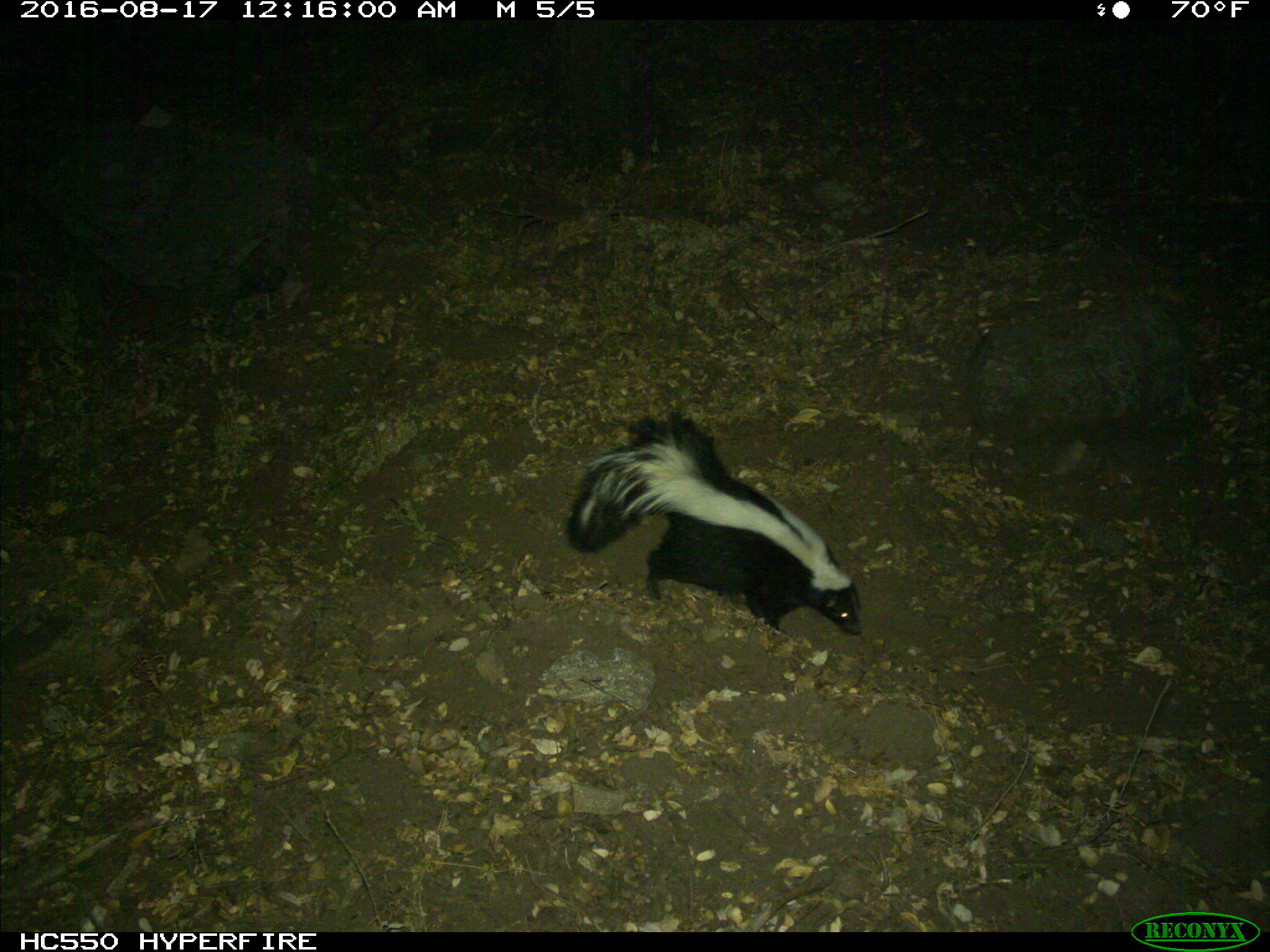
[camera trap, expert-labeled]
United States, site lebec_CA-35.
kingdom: Animalia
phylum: Chordata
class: Mammalia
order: Carnivora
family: Mephitidae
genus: Mephitis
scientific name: Mephitis mephitis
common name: striped skunk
Mephitis mephitis (striped skunk).